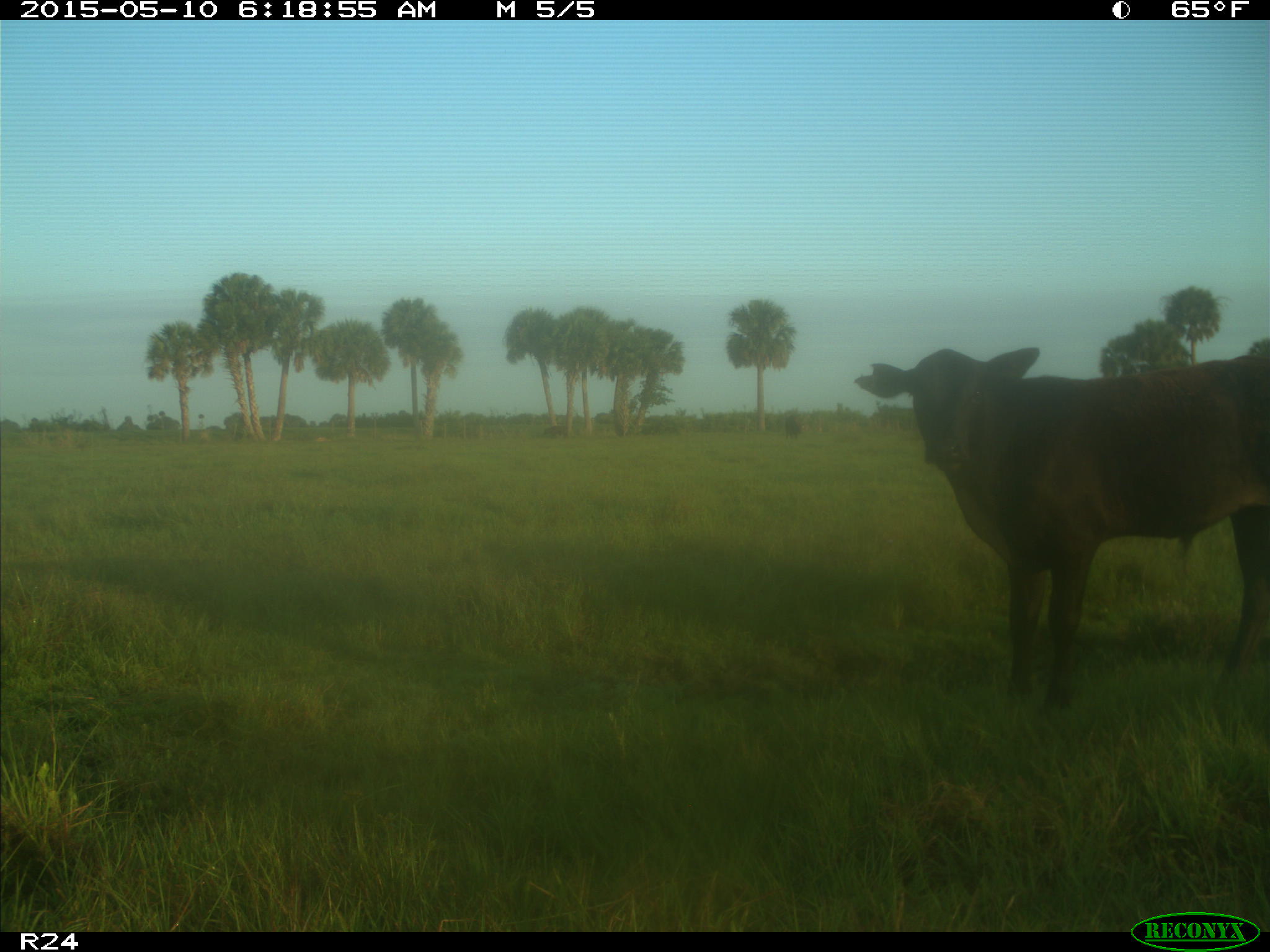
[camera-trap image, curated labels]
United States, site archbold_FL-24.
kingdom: Animalia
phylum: Chordata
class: Mammalia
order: Artiodactyla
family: Bovidae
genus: Bos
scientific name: Bos taurus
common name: domestic cow